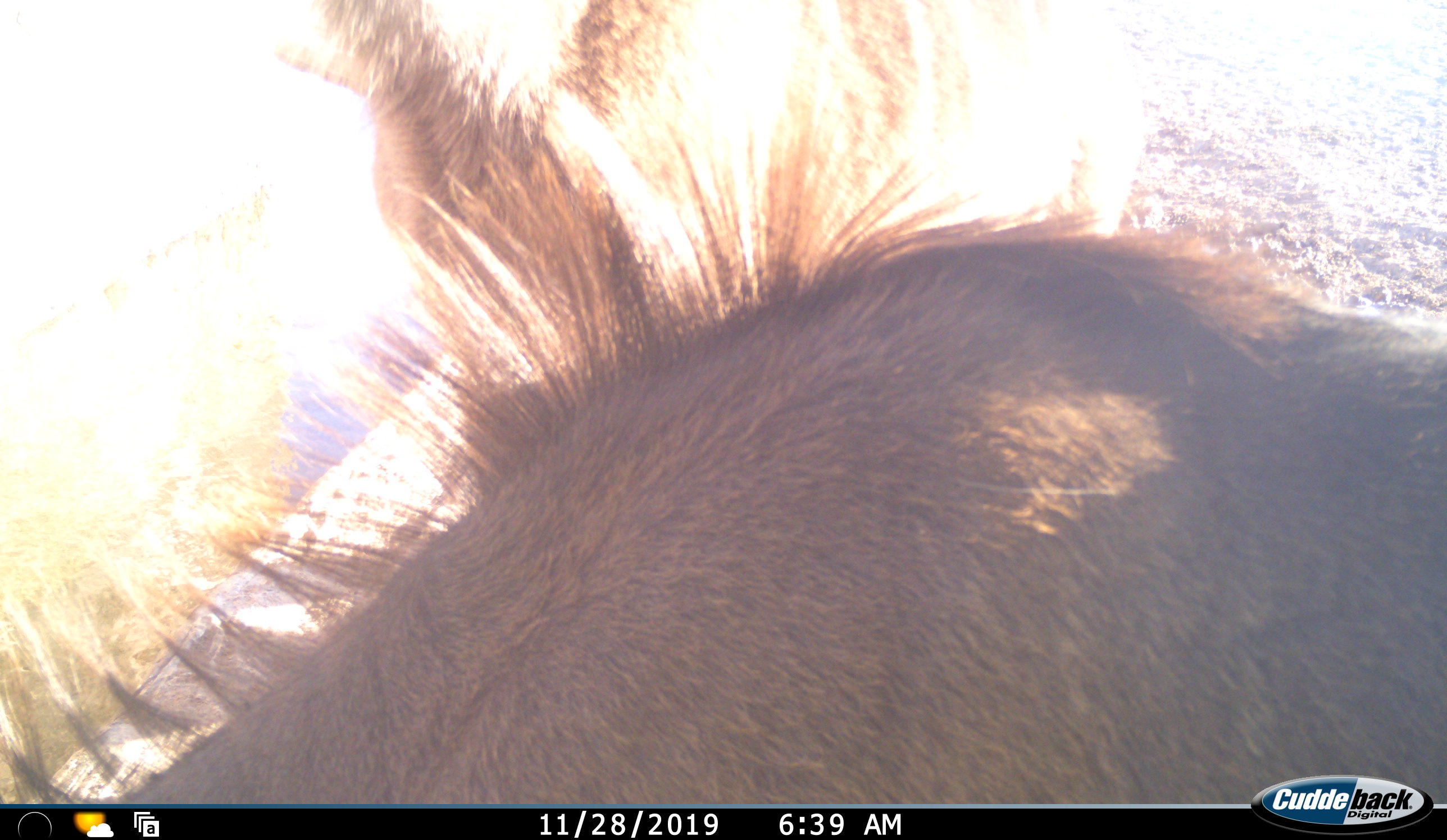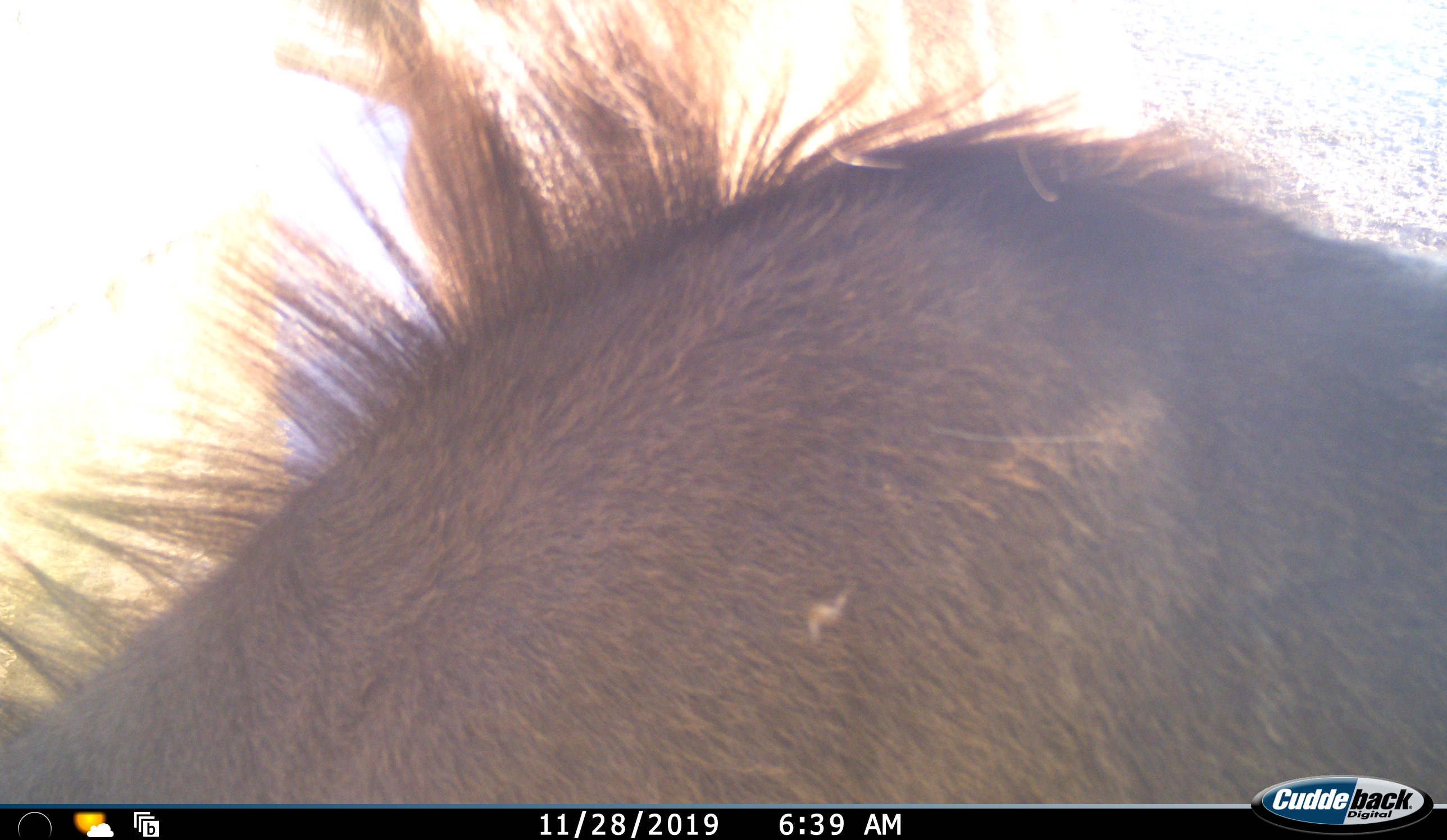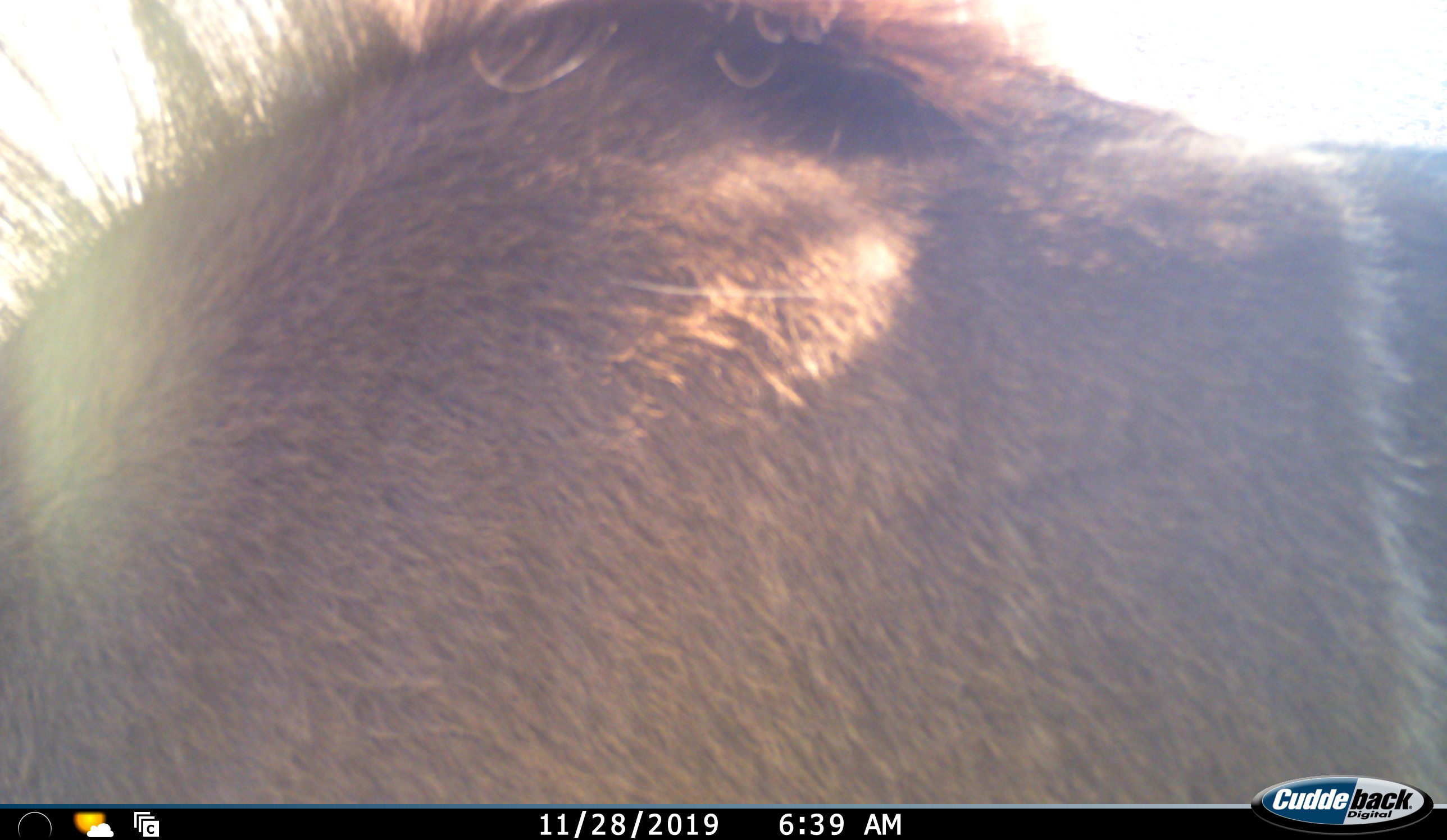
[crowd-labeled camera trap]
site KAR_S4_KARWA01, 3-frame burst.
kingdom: Animalia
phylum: Chordata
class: Mammalia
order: Artiodactyla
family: Bovidae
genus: Tragelaphus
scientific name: Tragelaphus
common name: kudu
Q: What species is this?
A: Kudu (Tragelaphus).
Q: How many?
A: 1.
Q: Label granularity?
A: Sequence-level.